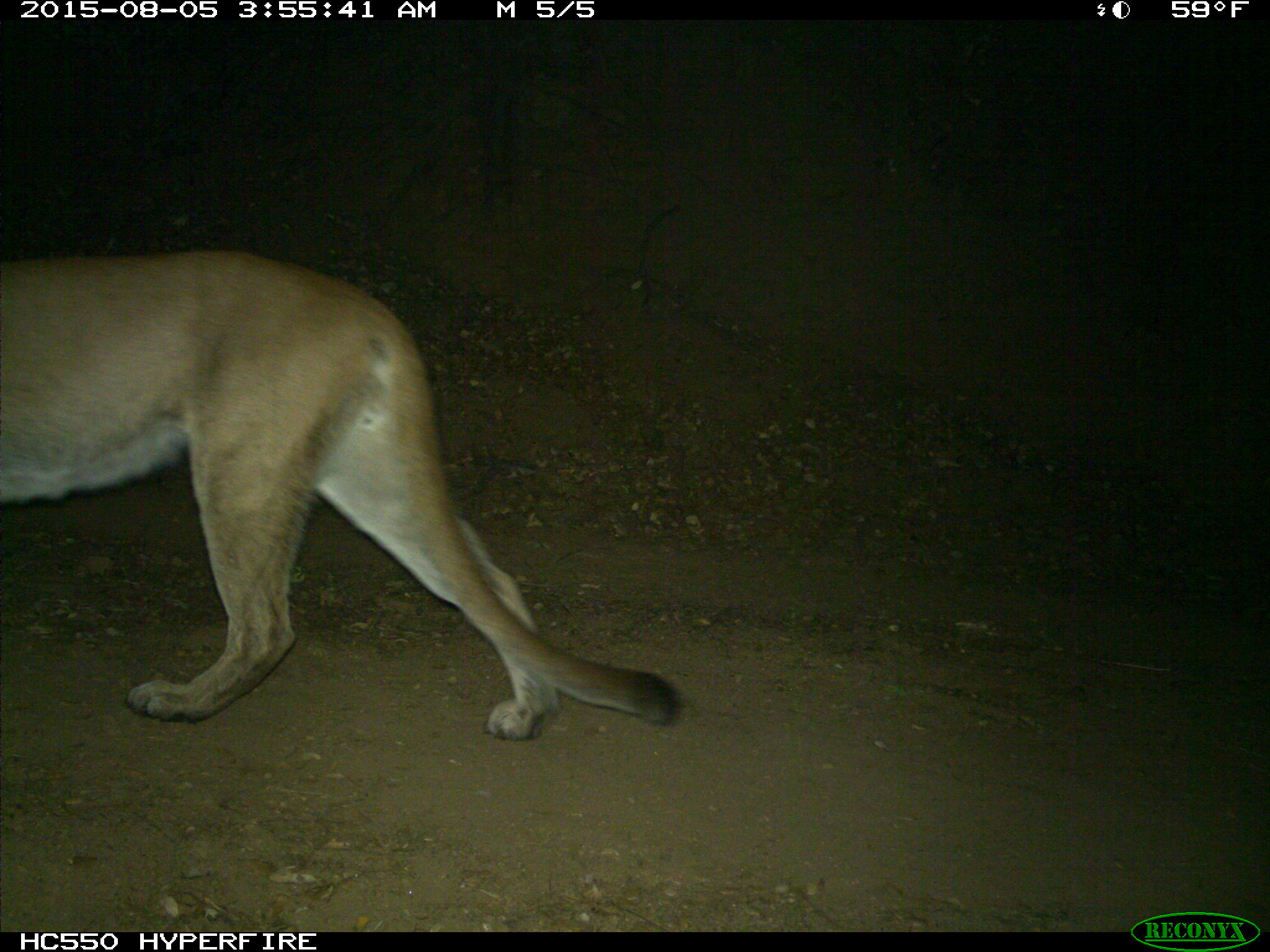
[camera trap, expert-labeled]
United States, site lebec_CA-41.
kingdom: Animalia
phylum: Chordata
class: Mammalia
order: Carnivora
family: Felidae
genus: Puma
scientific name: Puma concolor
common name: mountain lion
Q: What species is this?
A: Puma concolor (mountain lion).